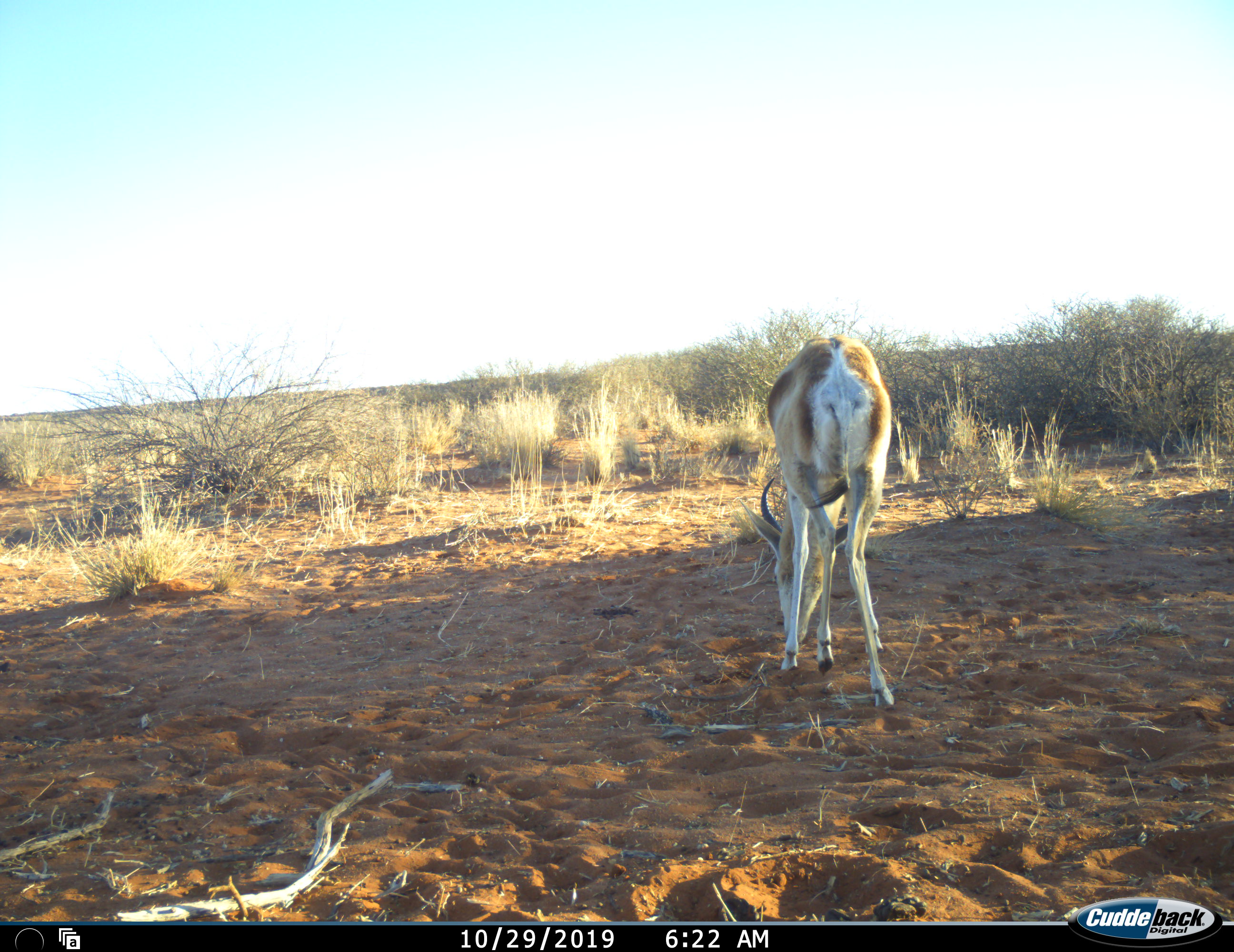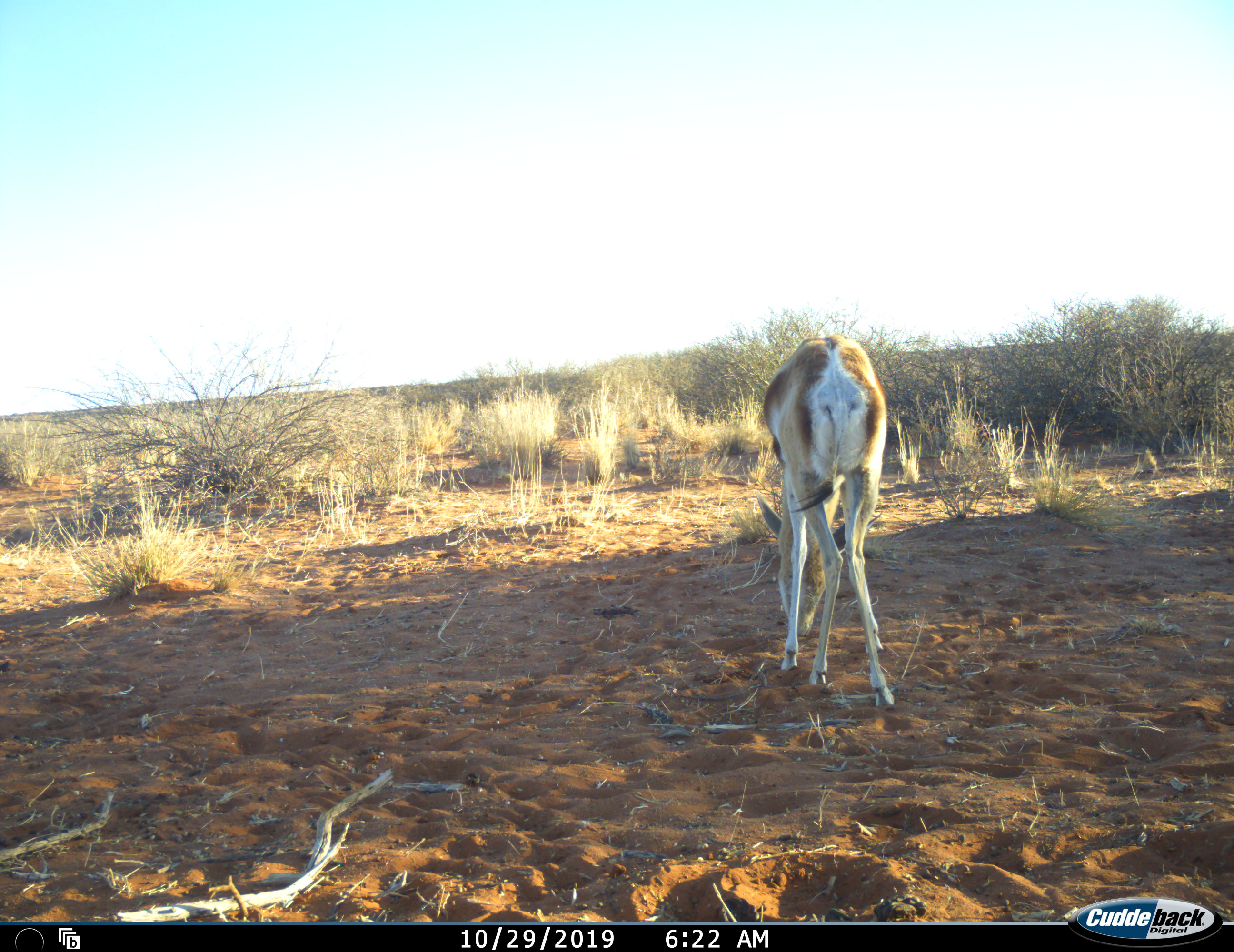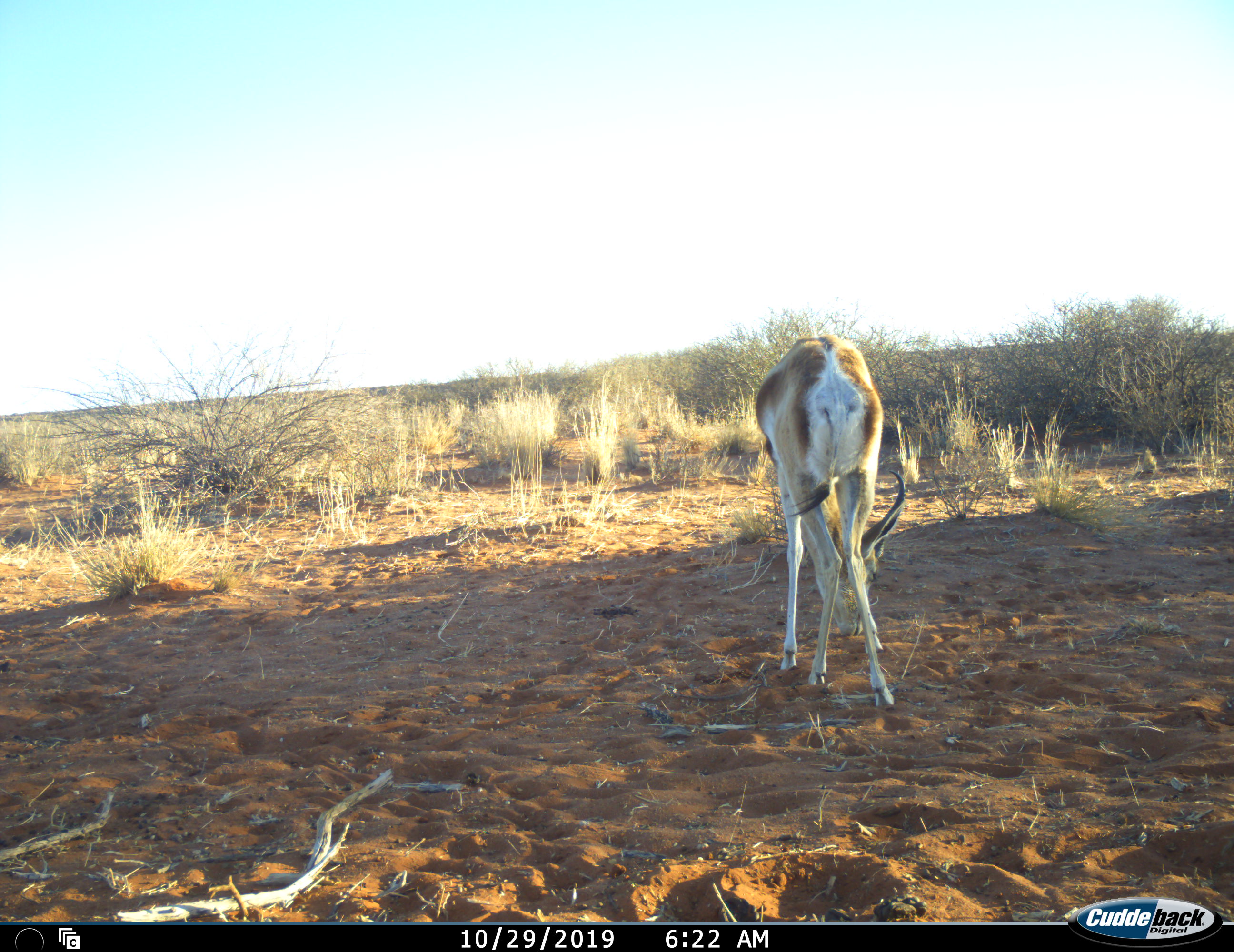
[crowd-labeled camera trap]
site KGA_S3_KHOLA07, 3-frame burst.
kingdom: Animalia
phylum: Chordata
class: Mammalia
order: Artiodactyla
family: Bovidae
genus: Antidorcas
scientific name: Antidorcas marsupialis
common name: springbok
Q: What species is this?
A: Springbok (Antidorcas marsupialis).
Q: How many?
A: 1.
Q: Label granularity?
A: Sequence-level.